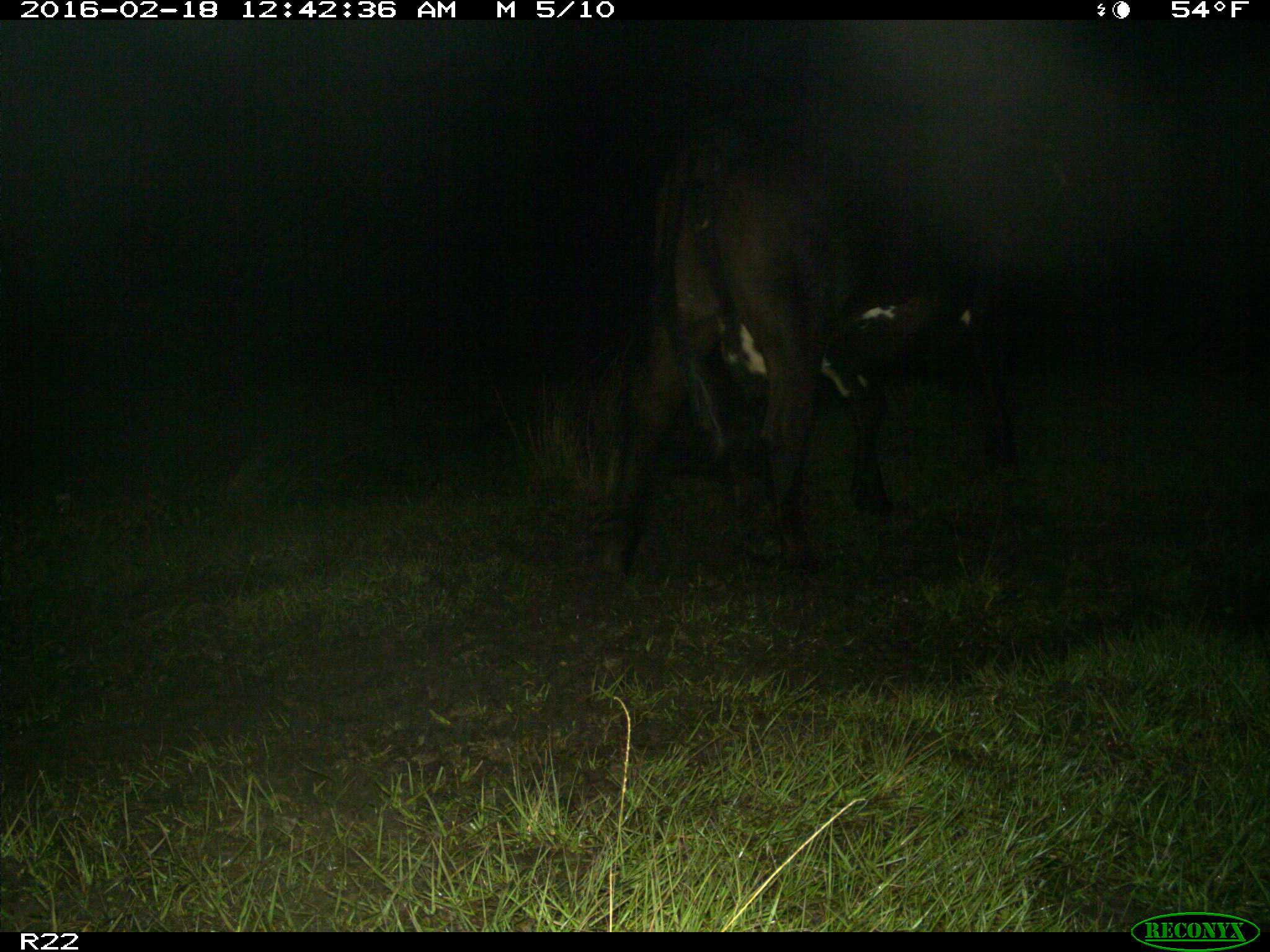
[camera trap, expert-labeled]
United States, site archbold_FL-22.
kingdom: Animalia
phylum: Chordata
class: Mammalia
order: Artiodactyla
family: Bovidae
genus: Bos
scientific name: Bos taurus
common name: domestic cow